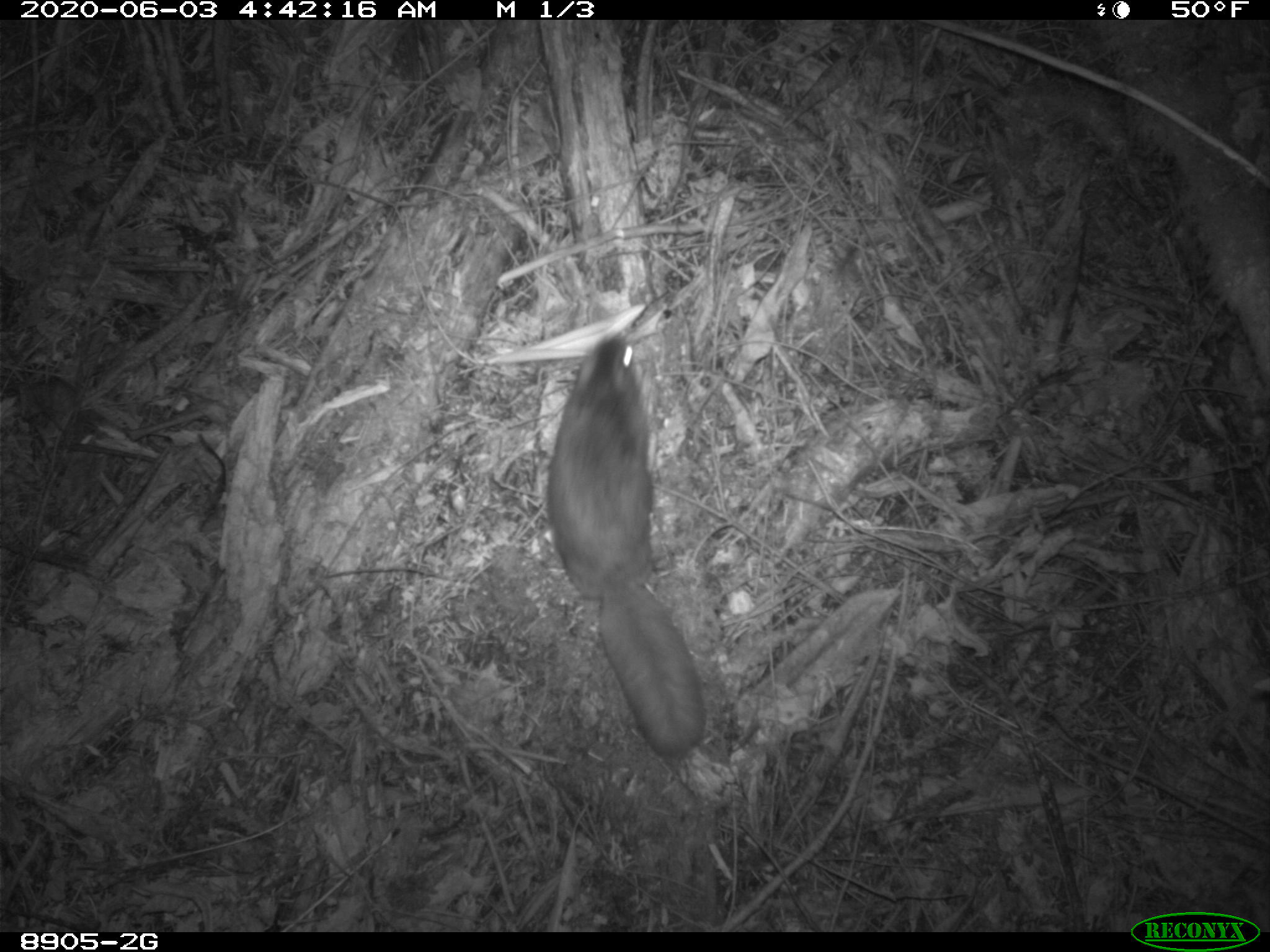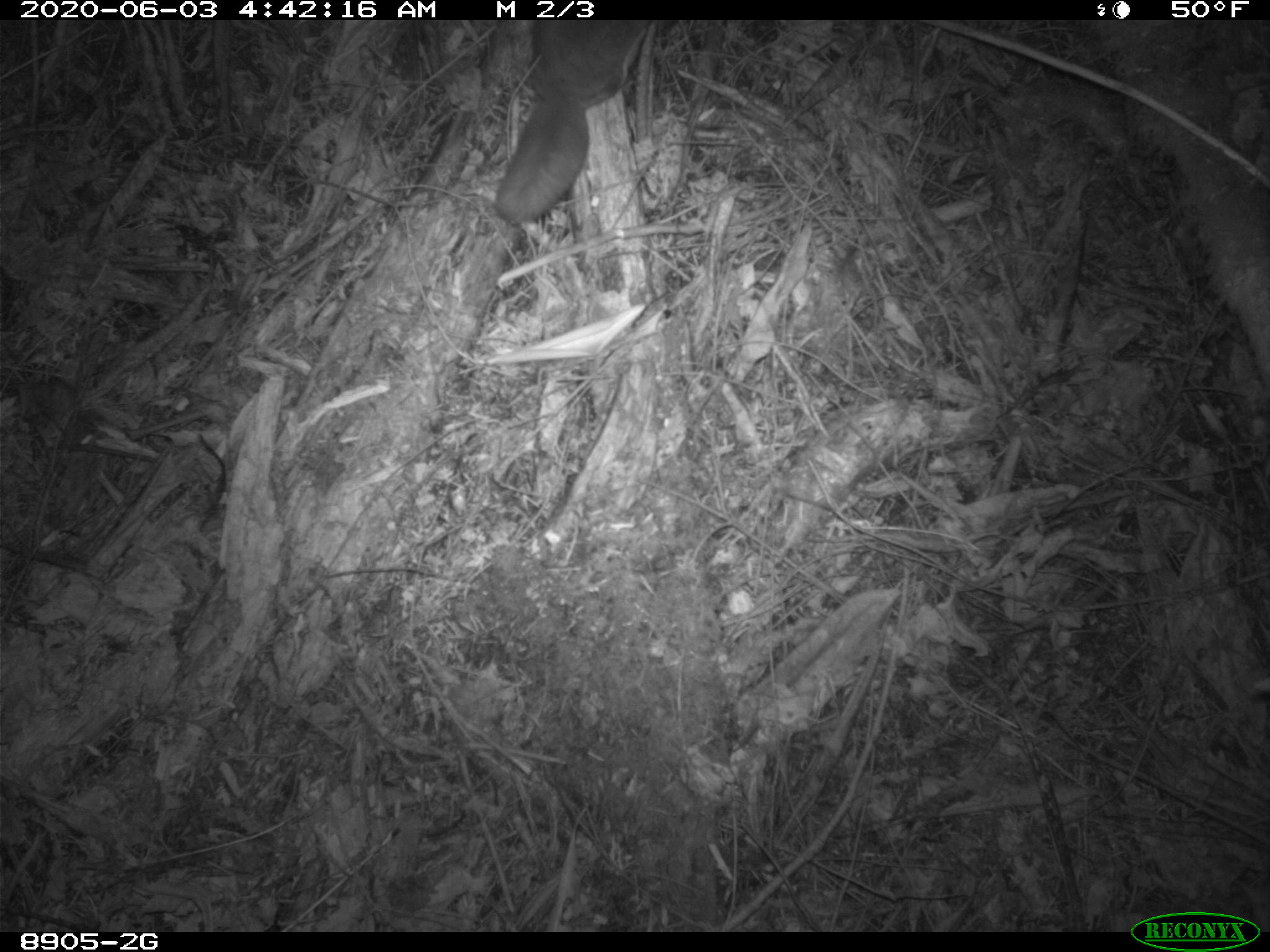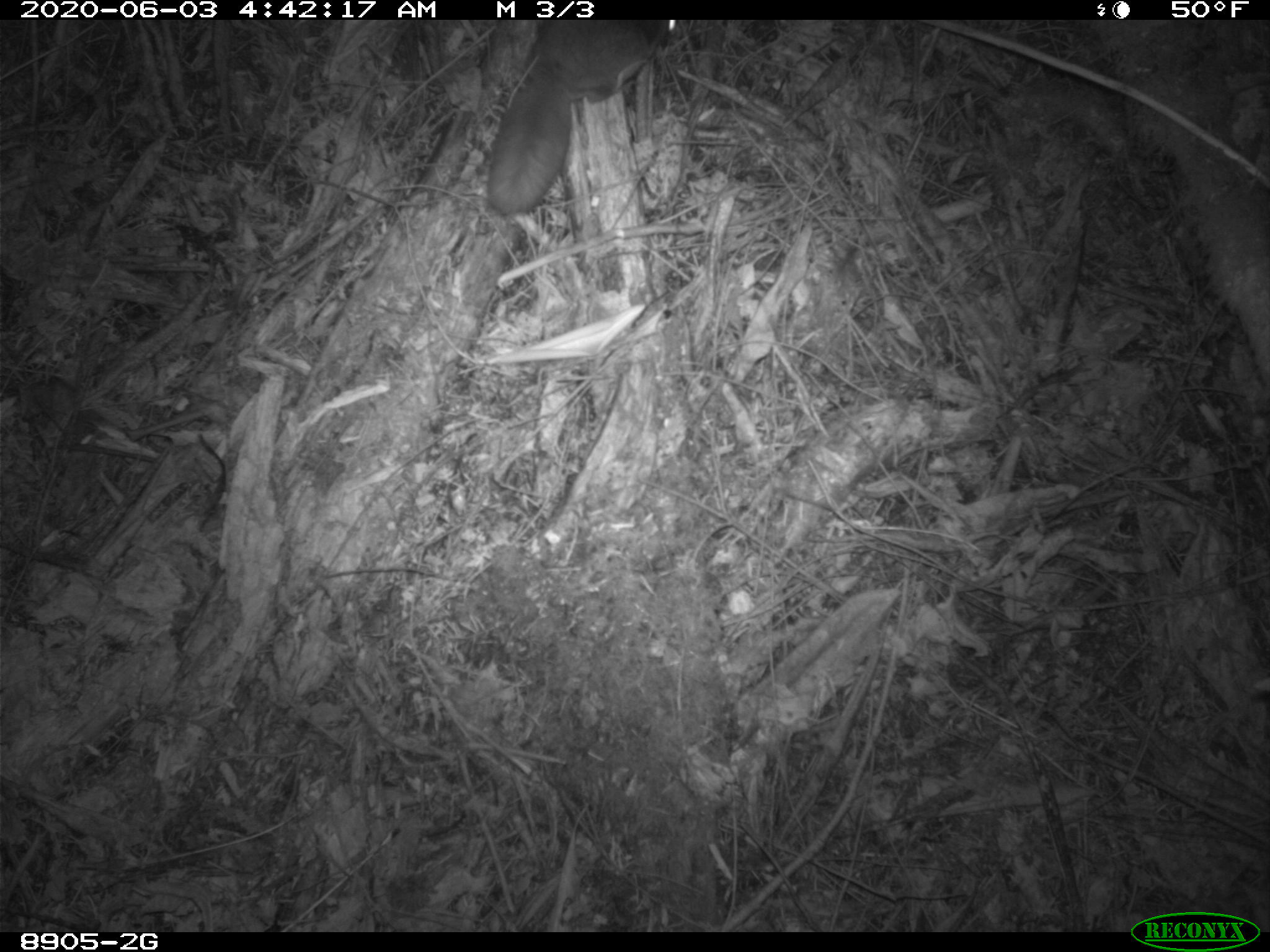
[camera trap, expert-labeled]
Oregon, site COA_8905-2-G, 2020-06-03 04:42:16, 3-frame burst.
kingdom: Animalia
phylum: Chordata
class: Mammalia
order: Rodentia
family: Sciuridae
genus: Glaucomys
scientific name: Glaucomys oregonensis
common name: humboldt's flying squirrel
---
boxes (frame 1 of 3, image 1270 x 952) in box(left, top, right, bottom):
humboldt's flying squirrel: box(539, 332, 716, 765)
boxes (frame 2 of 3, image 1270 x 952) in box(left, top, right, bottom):
humboldt's flying squirrel: box(483, 26, 649, 229)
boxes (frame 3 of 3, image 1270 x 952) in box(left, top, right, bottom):
humboldt's flying squirrel: box(475, 21, 694, 226)